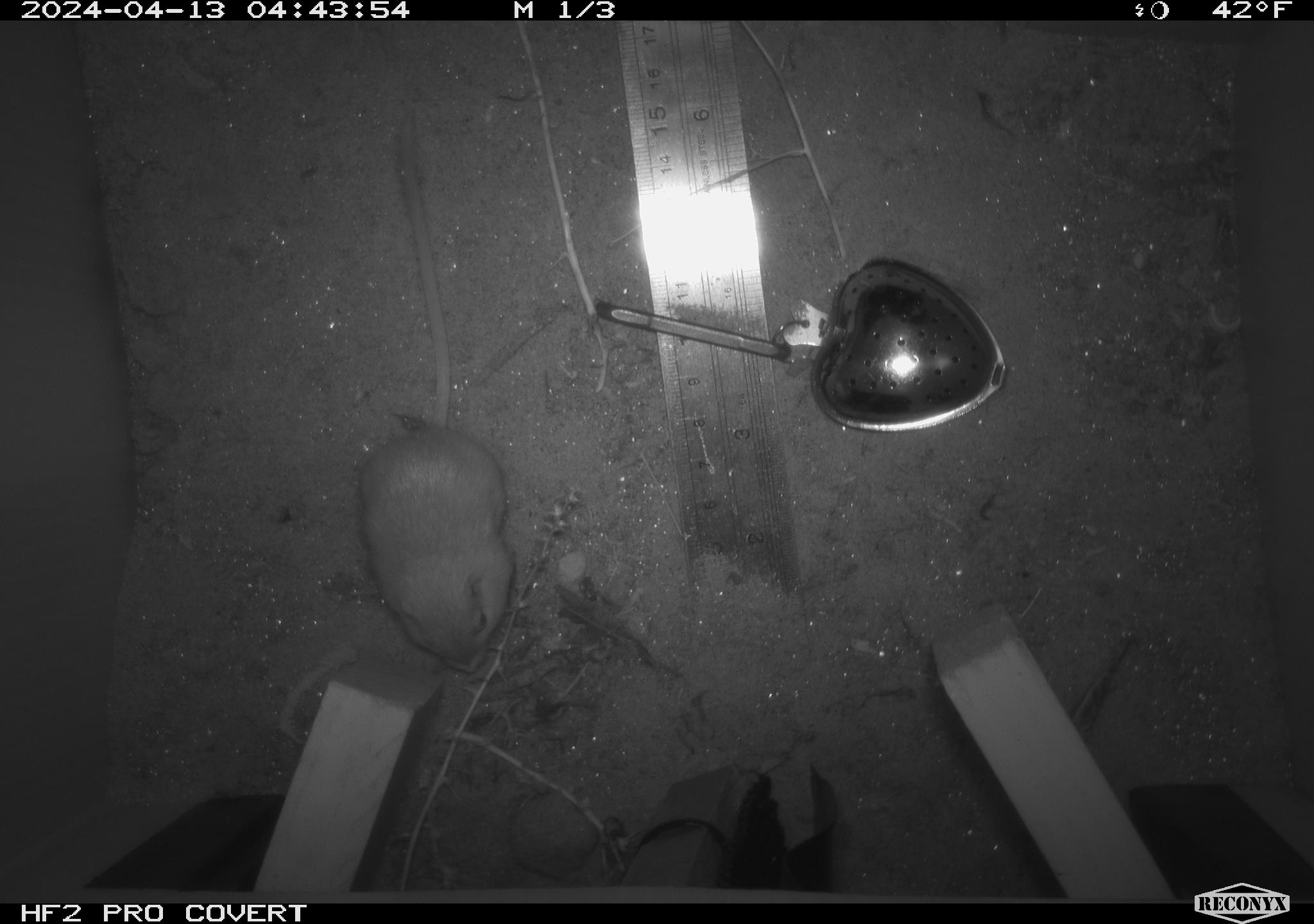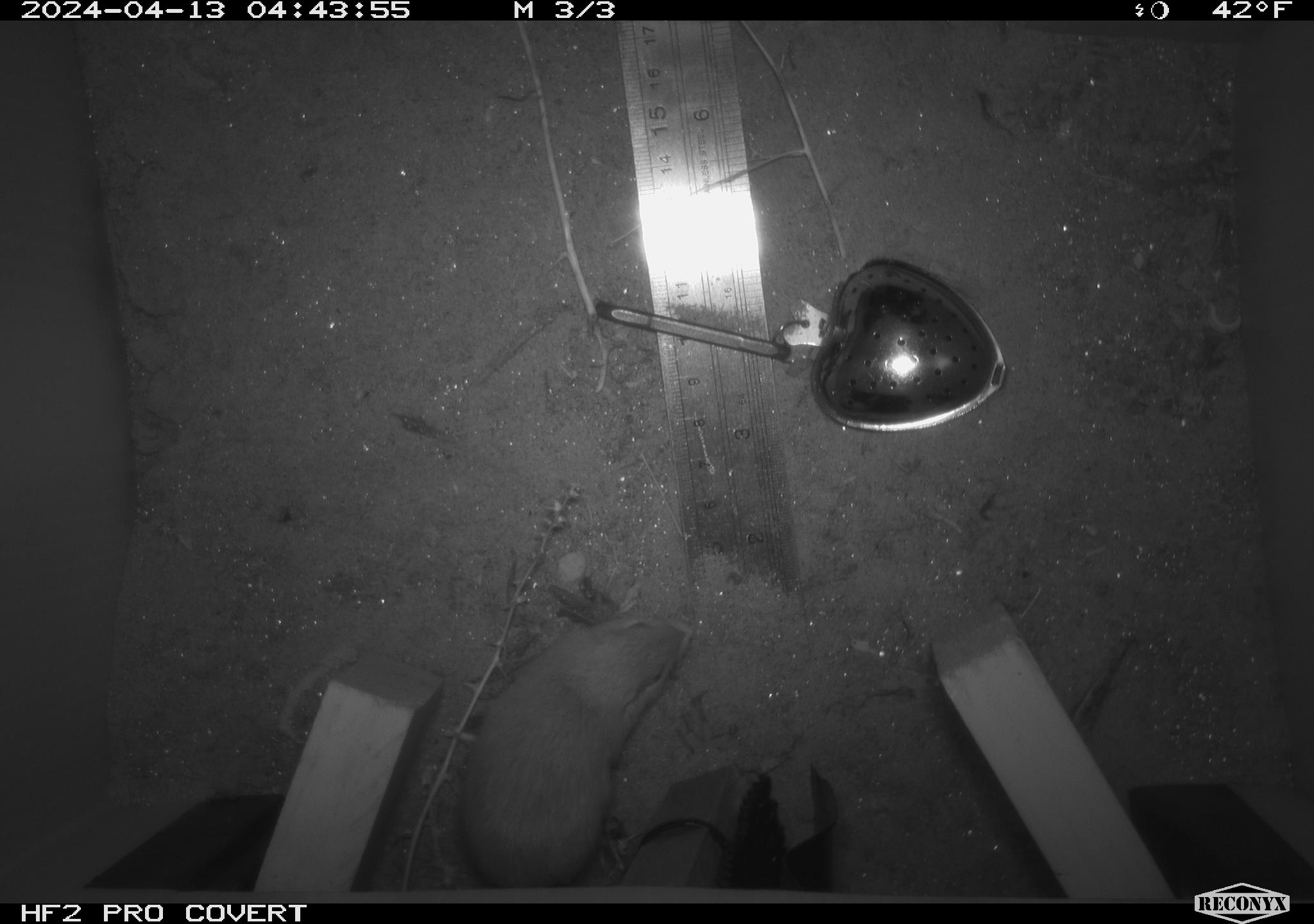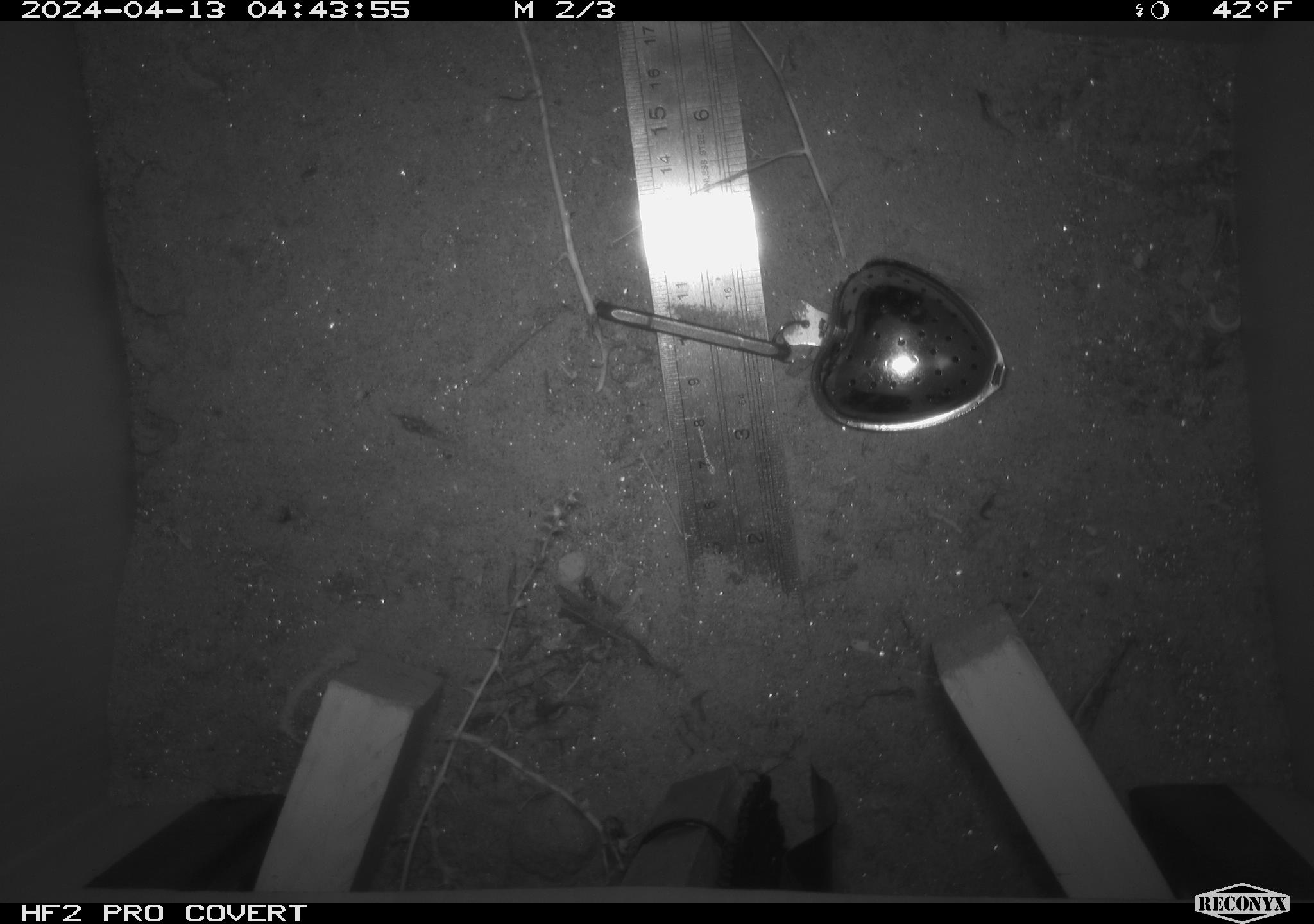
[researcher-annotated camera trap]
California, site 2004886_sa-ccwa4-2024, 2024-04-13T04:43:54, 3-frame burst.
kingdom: Animalia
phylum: Chordata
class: Mammalia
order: Rodentia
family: Heteromyidae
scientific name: Heteromyidae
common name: kangaroo rats and pocket mice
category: heteromyidae family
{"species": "heteromyidae family (kangaroo rats and pocket mice) (Heteromyidae)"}